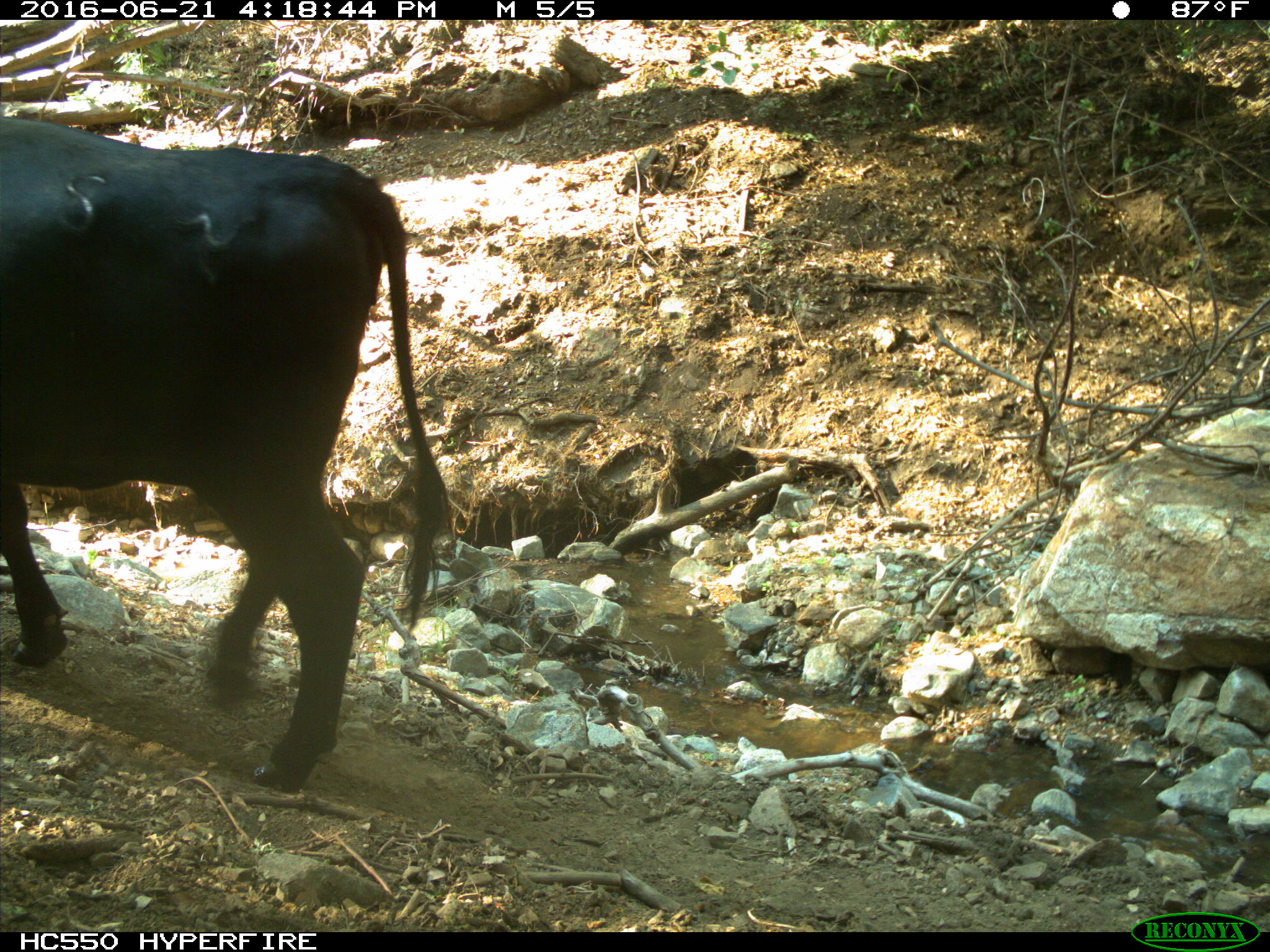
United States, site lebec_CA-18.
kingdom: Animalia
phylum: Chordata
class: Mammalia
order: Artiodactyla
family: Bovidae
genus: Bos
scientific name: Bos taurus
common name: domestic cow